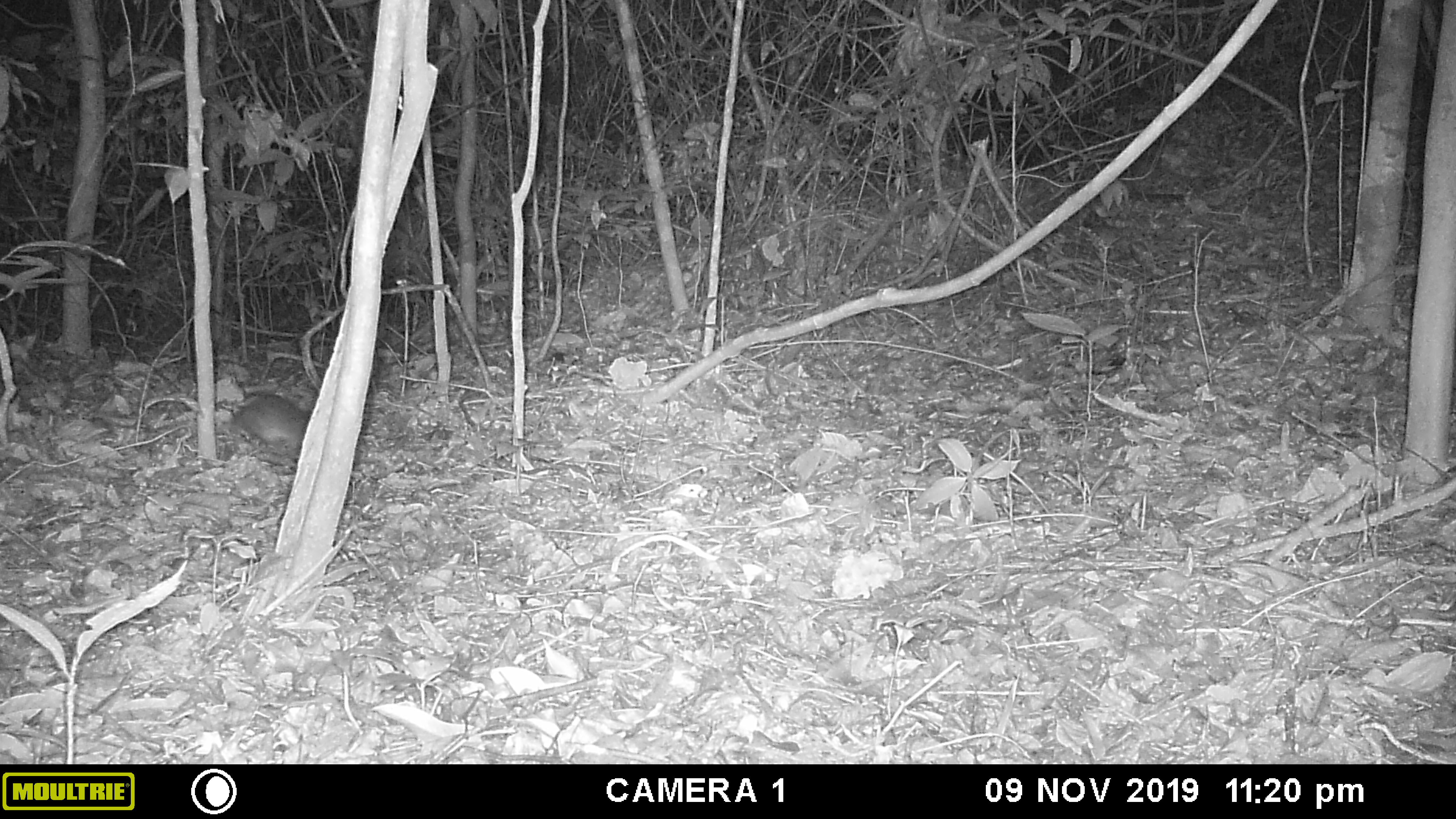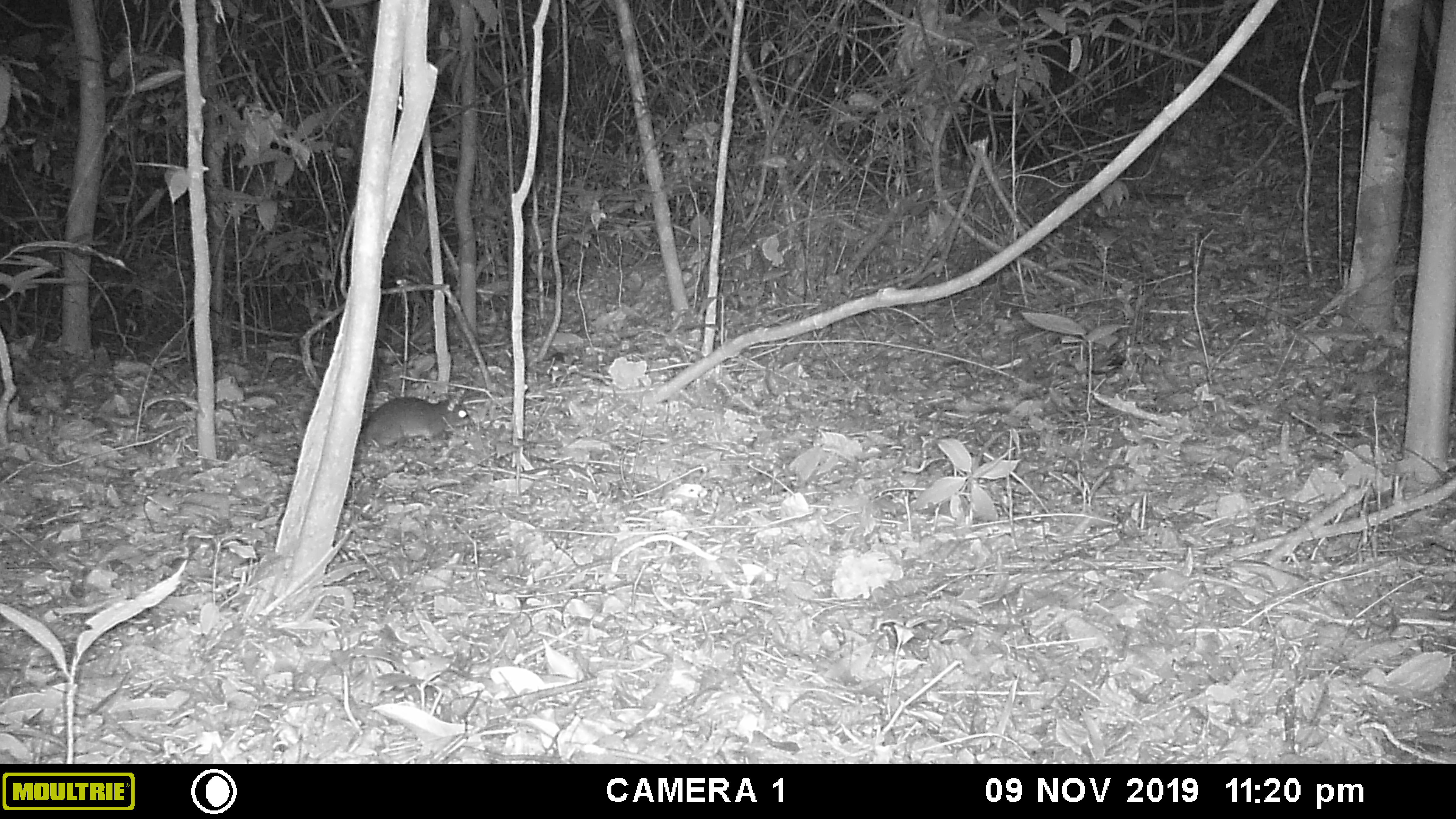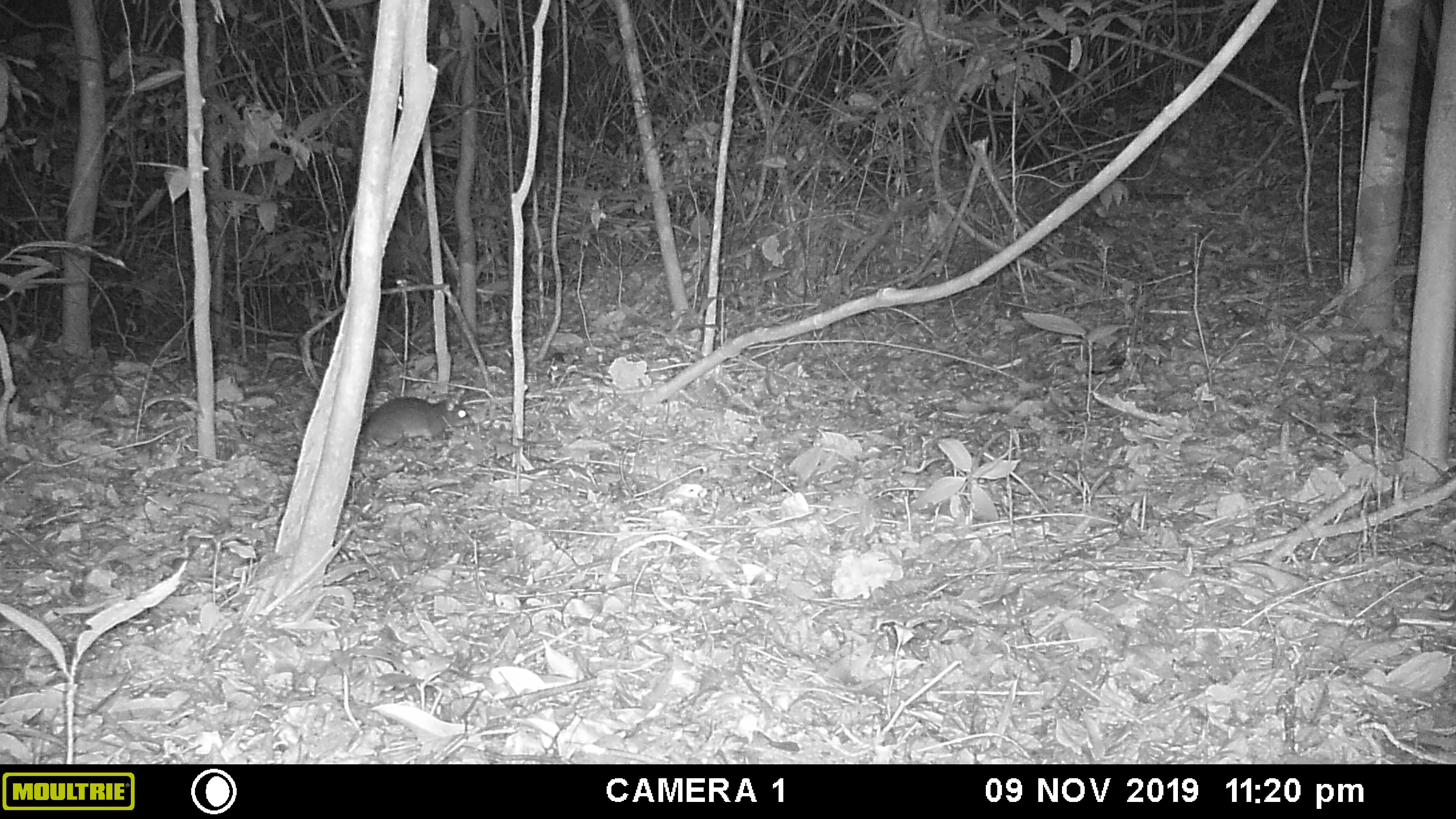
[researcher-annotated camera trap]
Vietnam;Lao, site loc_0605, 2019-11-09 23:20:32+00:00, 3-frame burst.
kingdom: Animalia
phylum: Chordata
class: Mammalia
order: Rodentia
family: Muridae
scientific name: Muridae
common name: old-world mice and rats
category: unidentified murid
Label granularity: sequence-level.